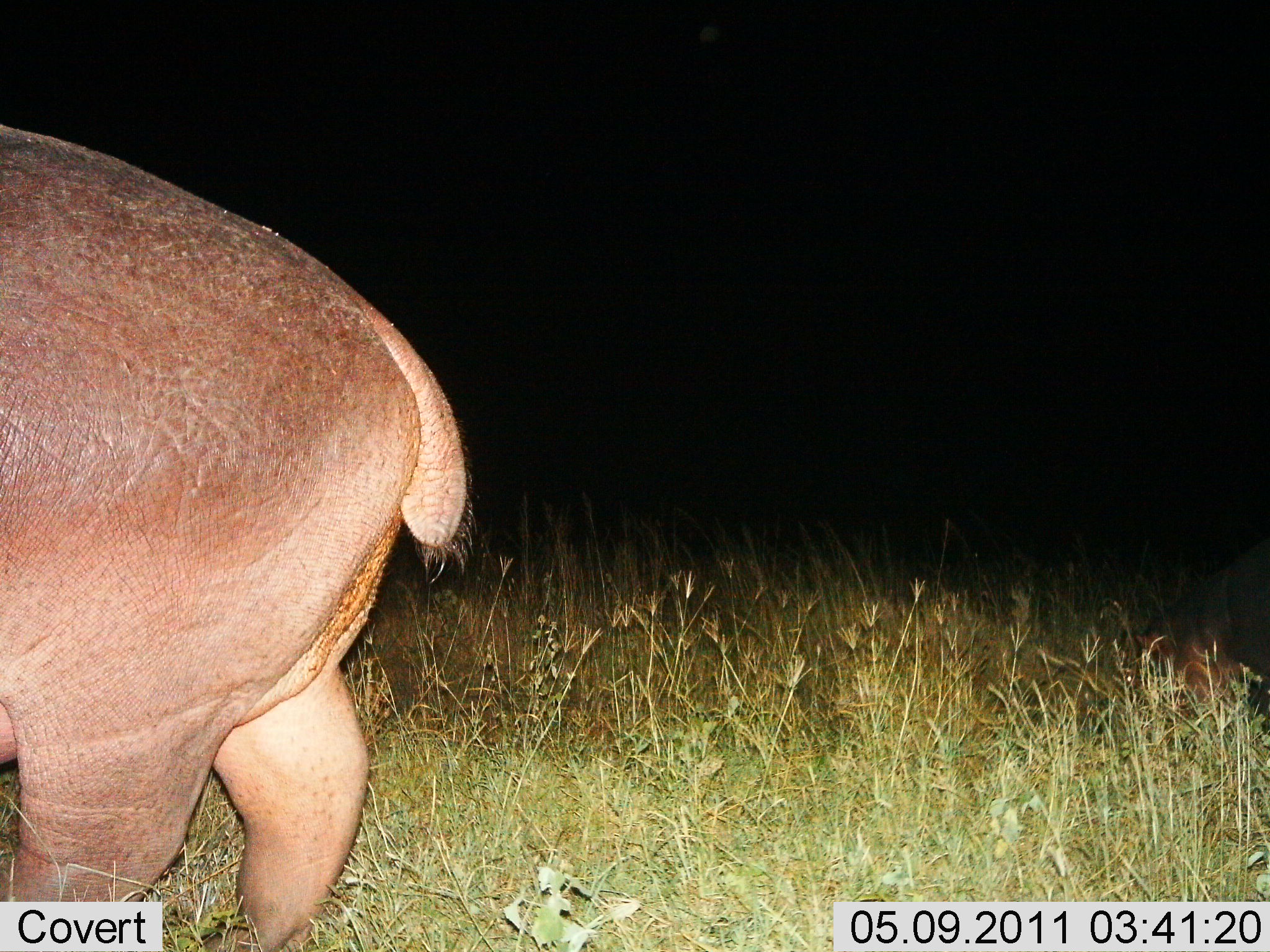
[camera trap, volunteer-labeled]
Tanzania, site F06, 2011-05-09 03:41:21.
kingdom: Animalia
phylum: Chordata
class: Mammalia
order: Artiodactyla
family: Hippopotamidae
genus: Hippopotamus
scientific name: Hippopotamus amphibius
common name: hippopotamus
Hippopotamus (Hippopotamus amphibius), count 1. Behavior (volunteer vote fractions): standing 46%, resting 0%, moving 38%, interacting 0%. Young present (vote fraction): 0%. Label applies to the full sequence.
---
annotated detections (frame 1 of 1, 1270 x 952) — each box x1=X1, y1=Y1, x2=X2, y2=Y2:
animal: x1=0, y1=124, x2=476, y2=952